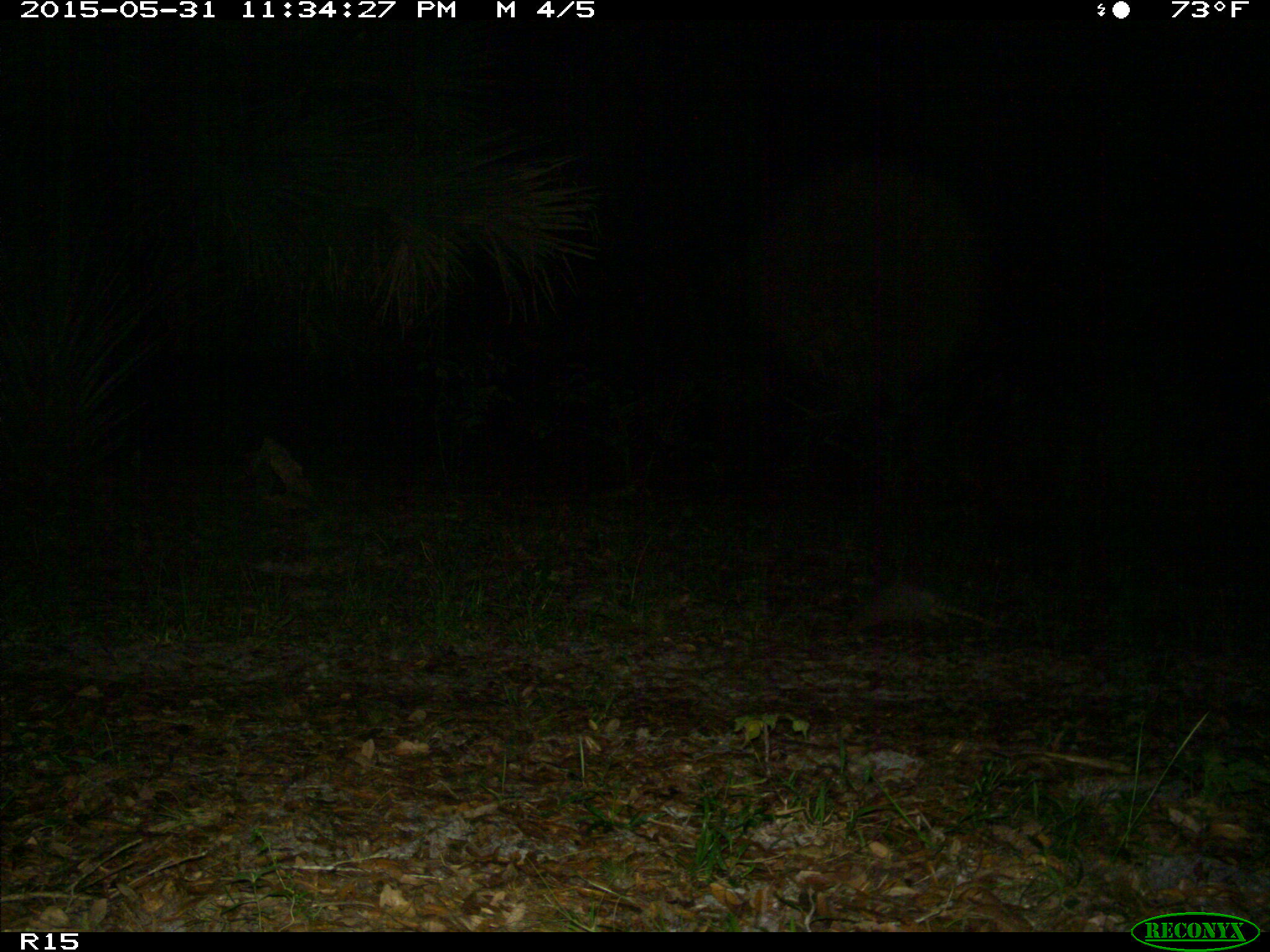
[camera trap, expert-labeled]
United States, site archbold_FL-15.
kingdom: Animalia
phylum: Chordata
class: Mammalia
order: Cingulata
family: Dasypodidae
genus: Dasypus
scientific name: Dasypus novemcinctus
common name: nine-banded armadillo